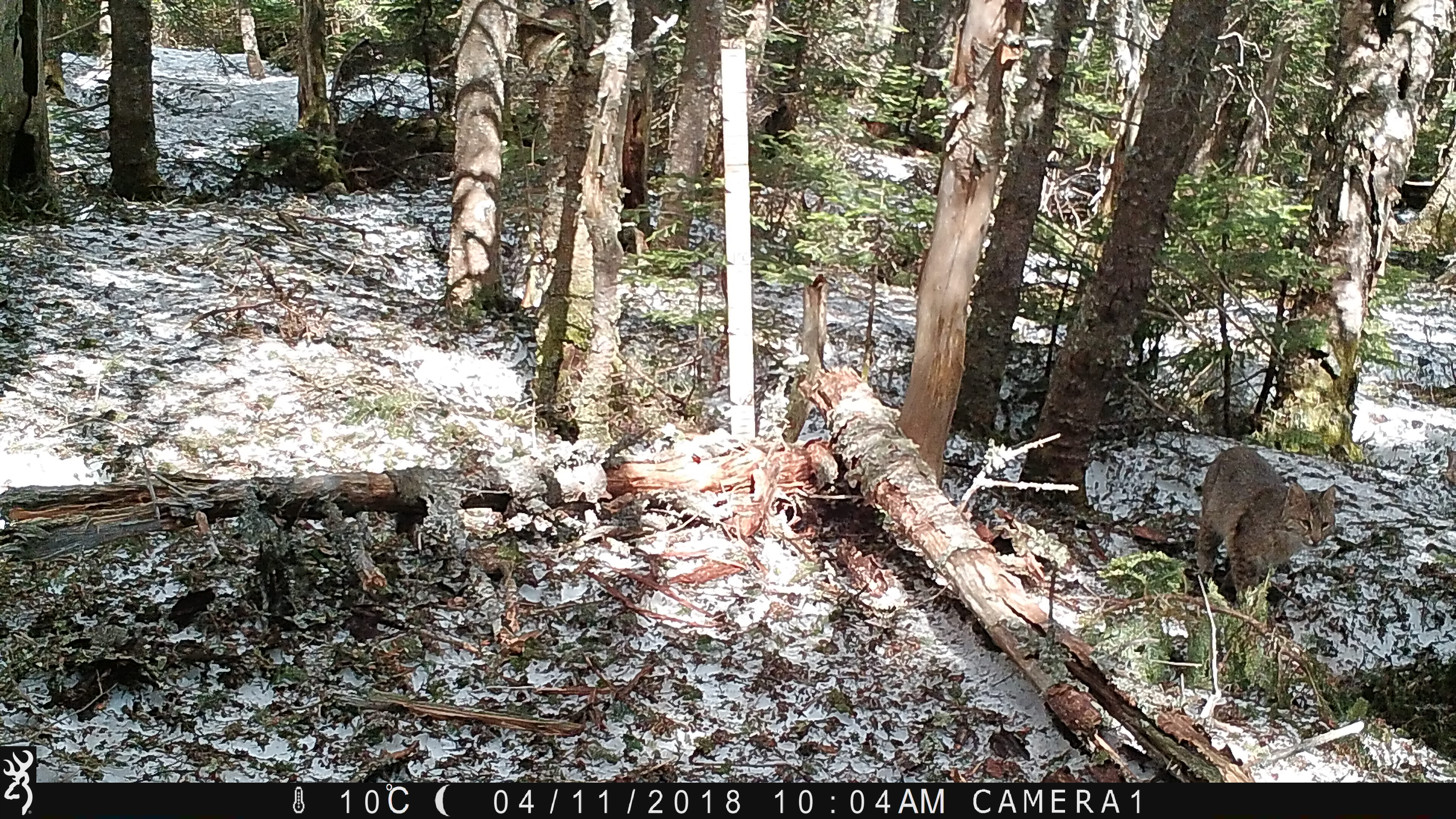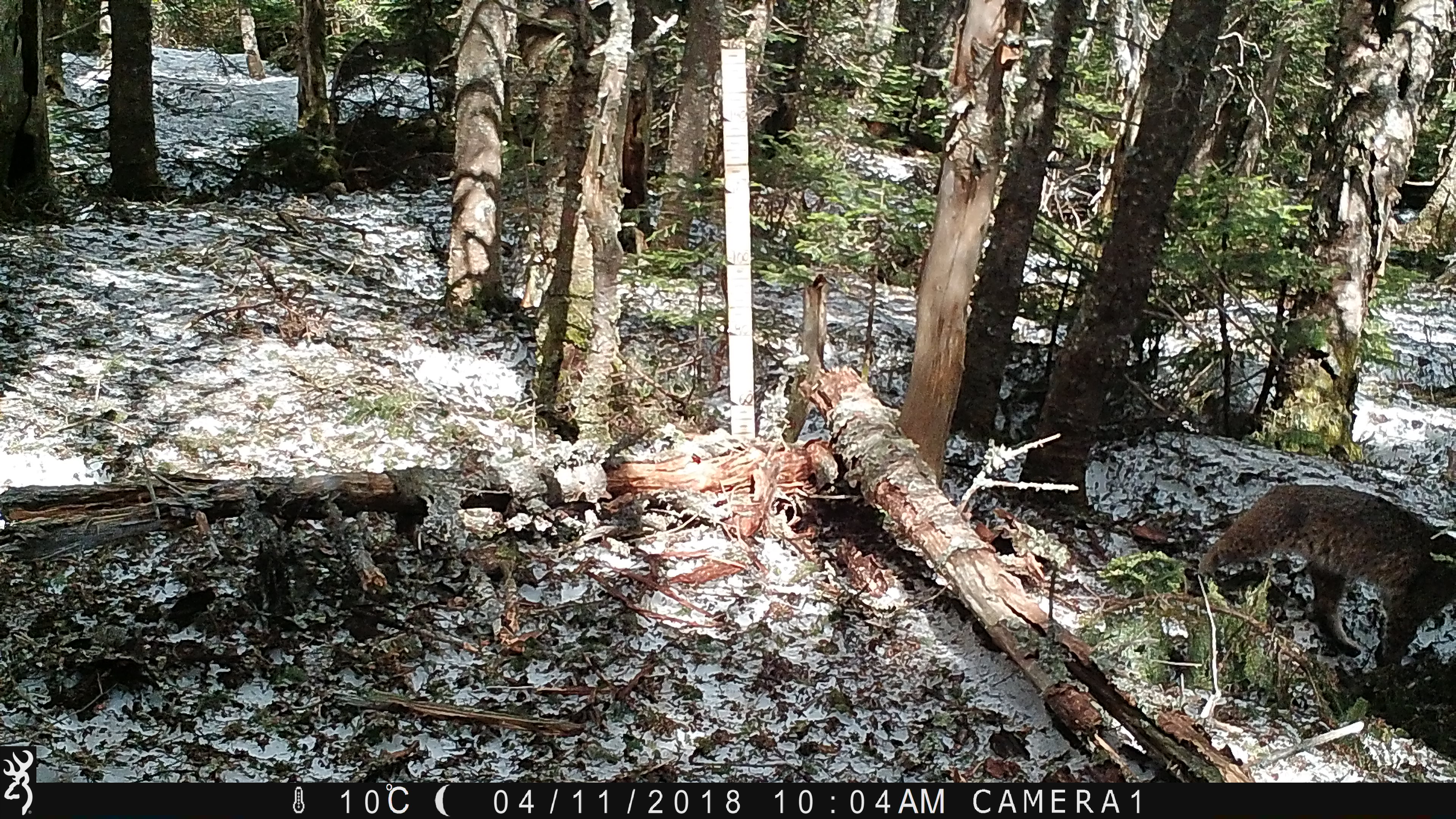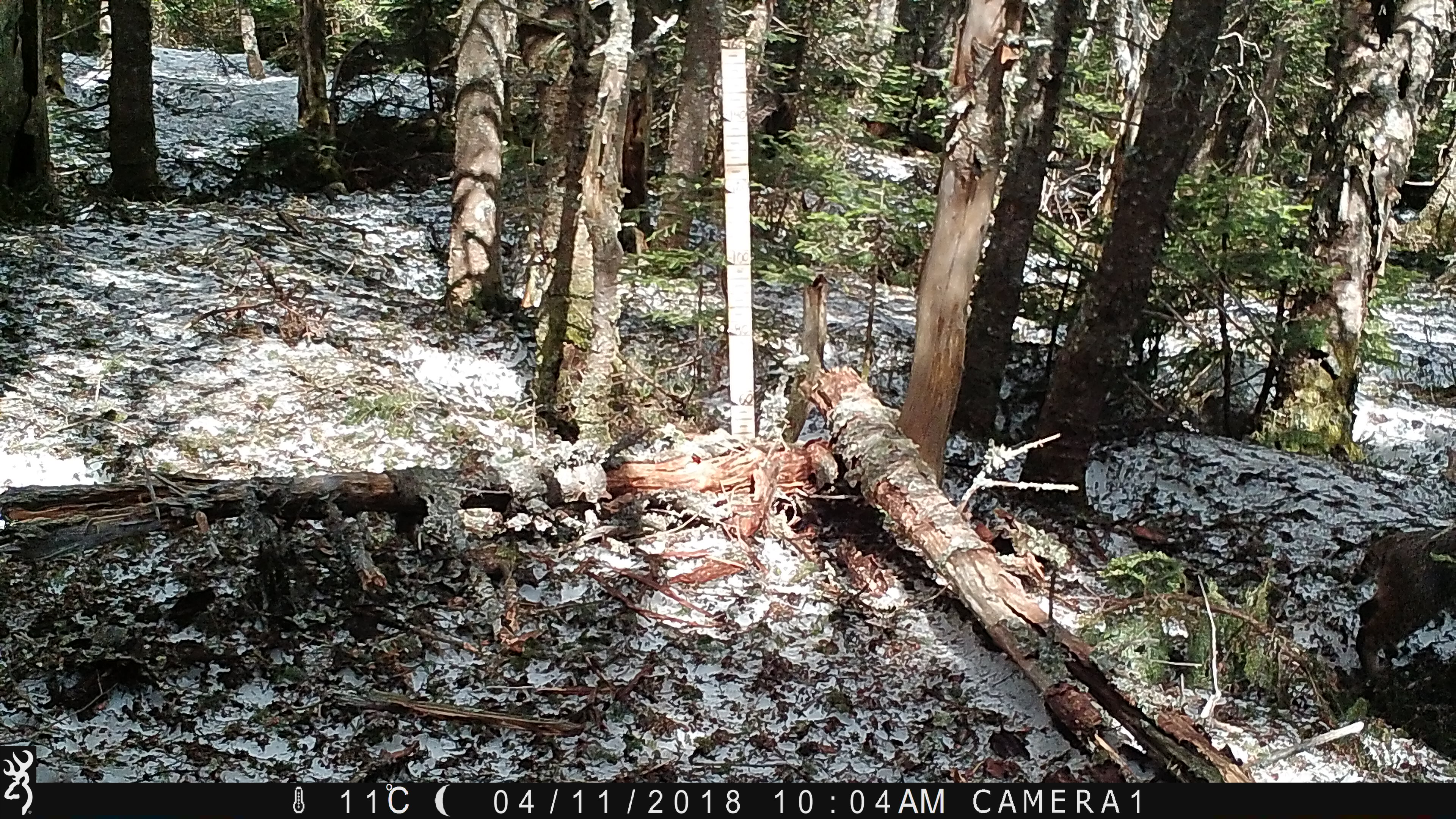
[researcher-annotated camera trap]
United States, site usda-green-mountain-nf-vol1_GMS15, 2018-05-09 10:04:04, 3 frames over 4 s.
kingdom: Animalia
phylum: Chordata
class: Mammalia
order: Carnivora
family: Felidae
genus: Lynx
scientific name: Lynx rufus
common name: bobcat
Bobcat (Lynx rufus).